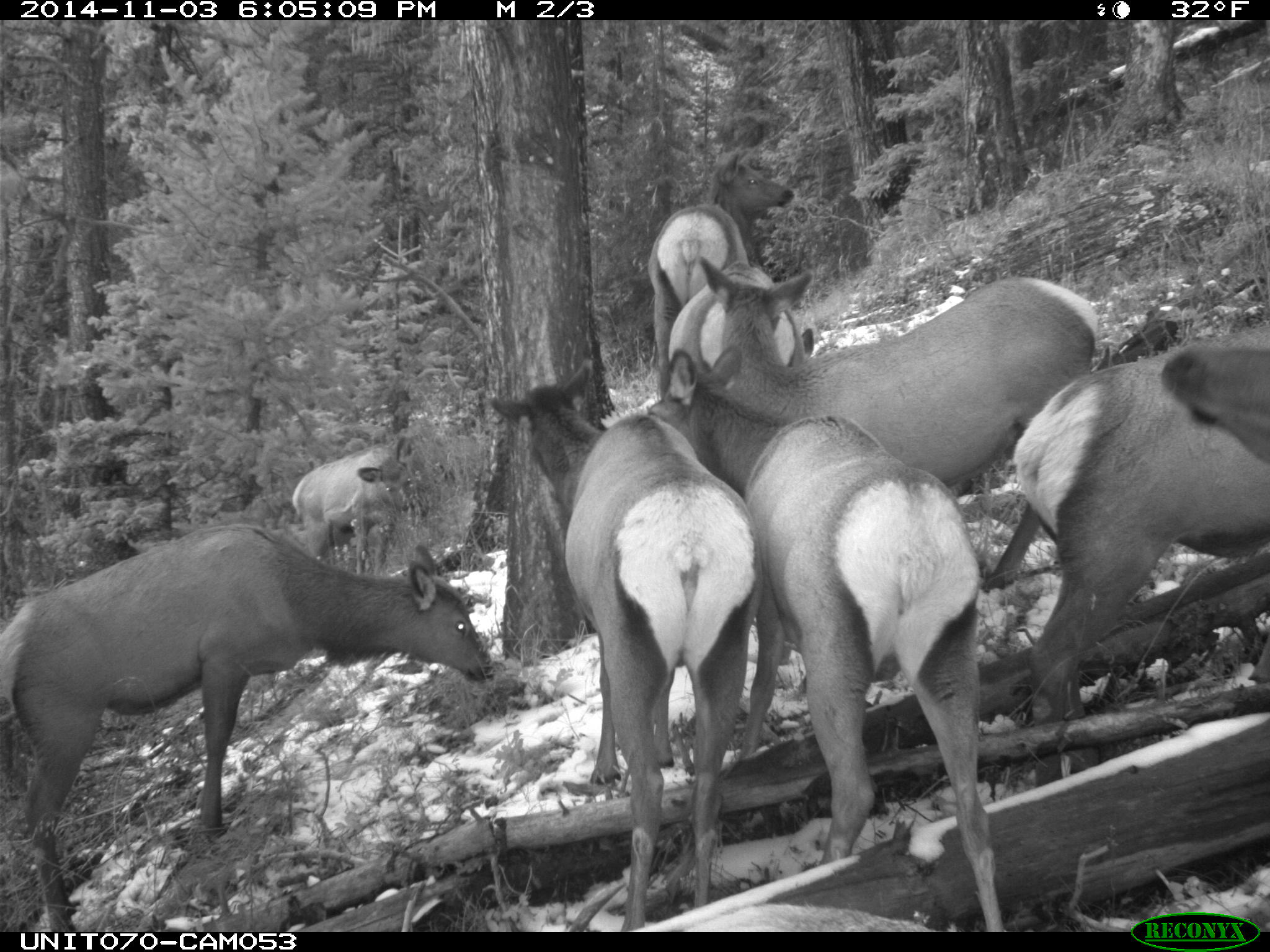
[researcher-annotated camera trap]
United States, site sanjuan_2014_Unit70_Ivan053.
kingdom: Animalia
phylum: Chordata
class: Mammalia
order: Artiodactyla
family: Cervidae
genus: Cervus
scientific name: Cervus elaphus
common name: red deer